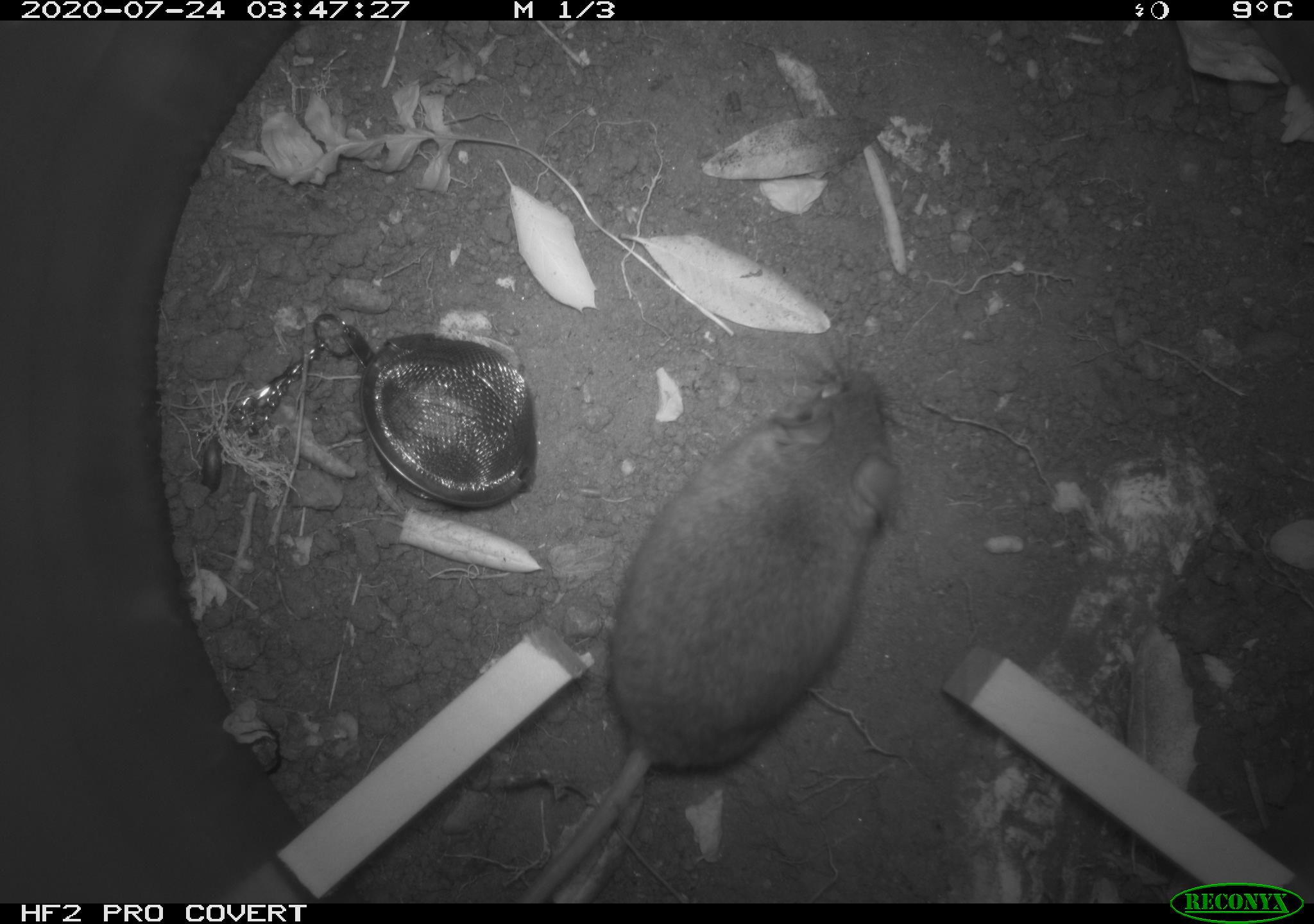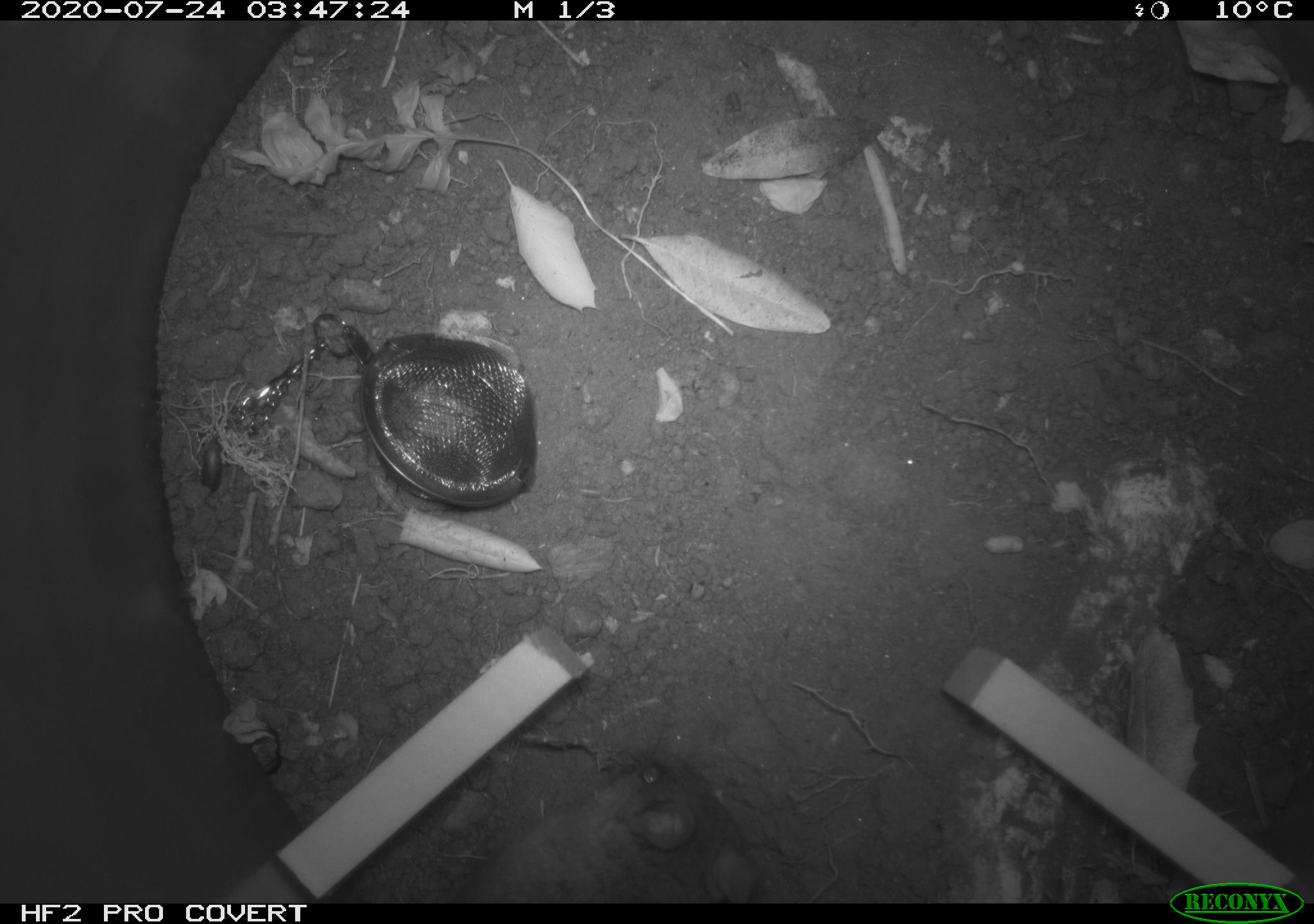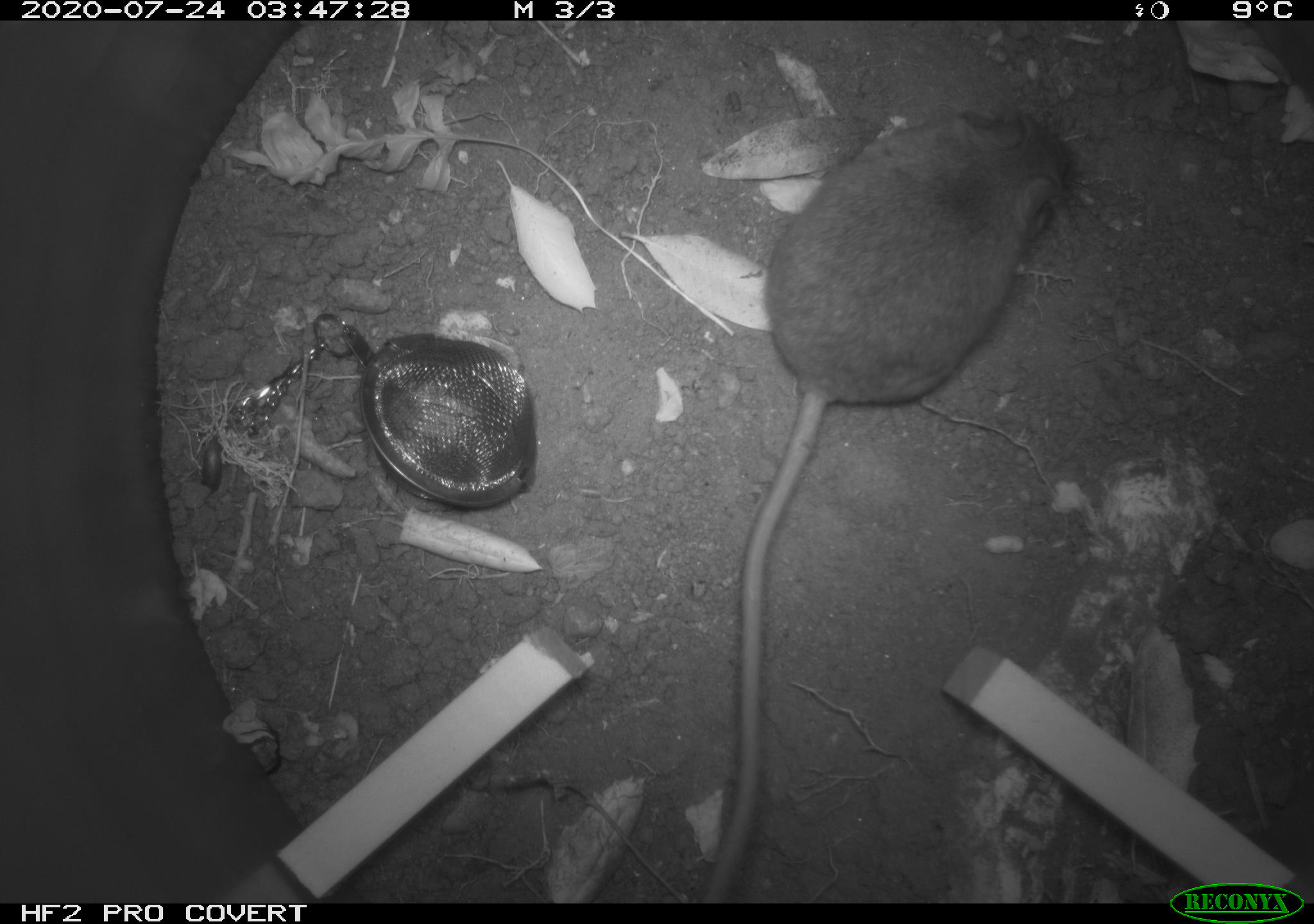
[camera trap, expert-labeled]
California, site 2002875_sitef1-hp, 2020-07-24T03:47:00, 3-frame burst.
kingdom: Animalia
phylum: Chordata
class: Mammalia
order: Rodentia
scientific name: Rodentia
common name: rodent